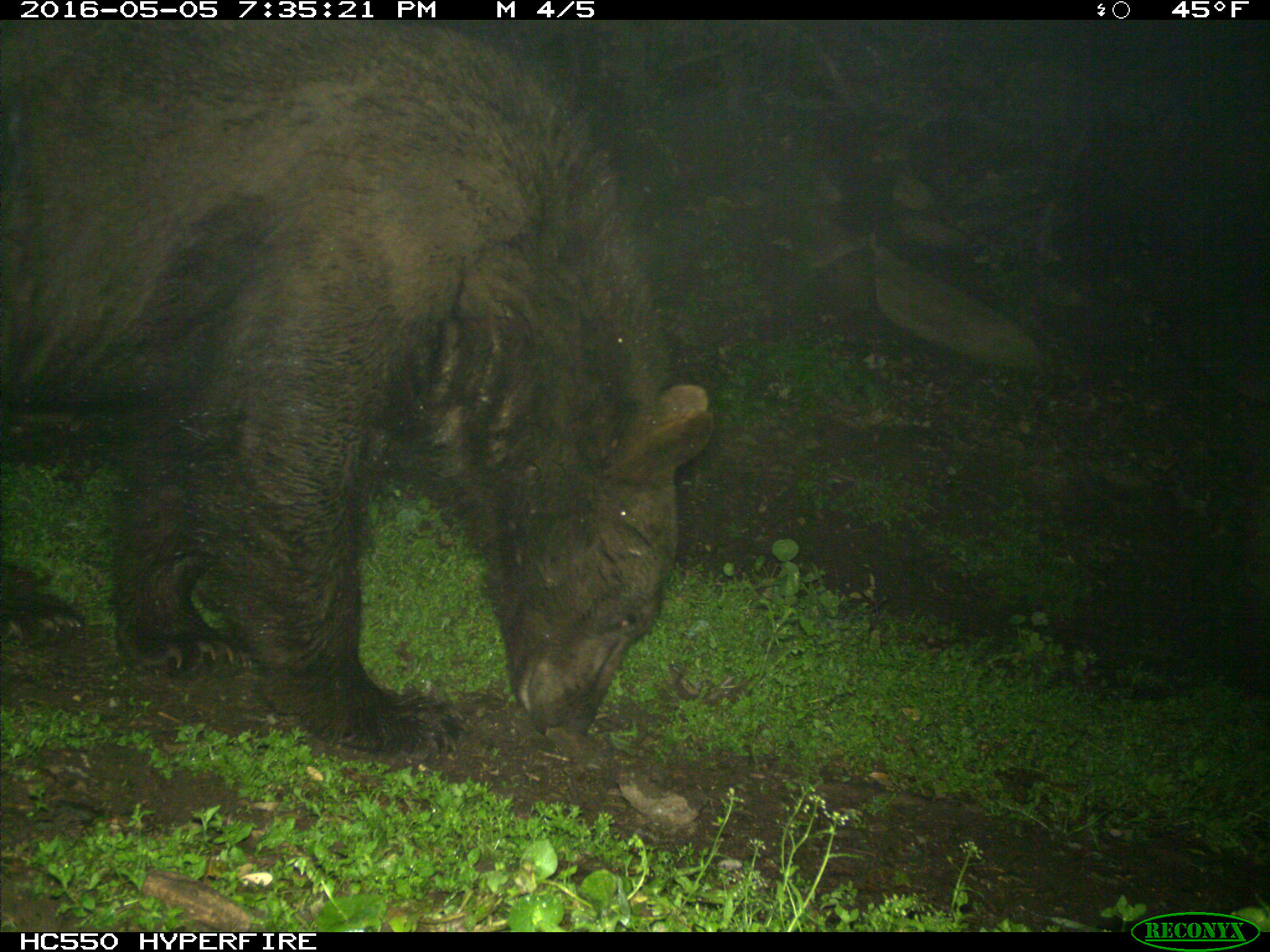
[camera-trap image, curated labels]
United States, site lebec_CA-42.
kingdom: Animalia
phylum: Chordata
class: Mammalia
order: Carnivora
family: Ursidae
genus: Ursus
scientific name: Ursus americanus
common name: american black bear